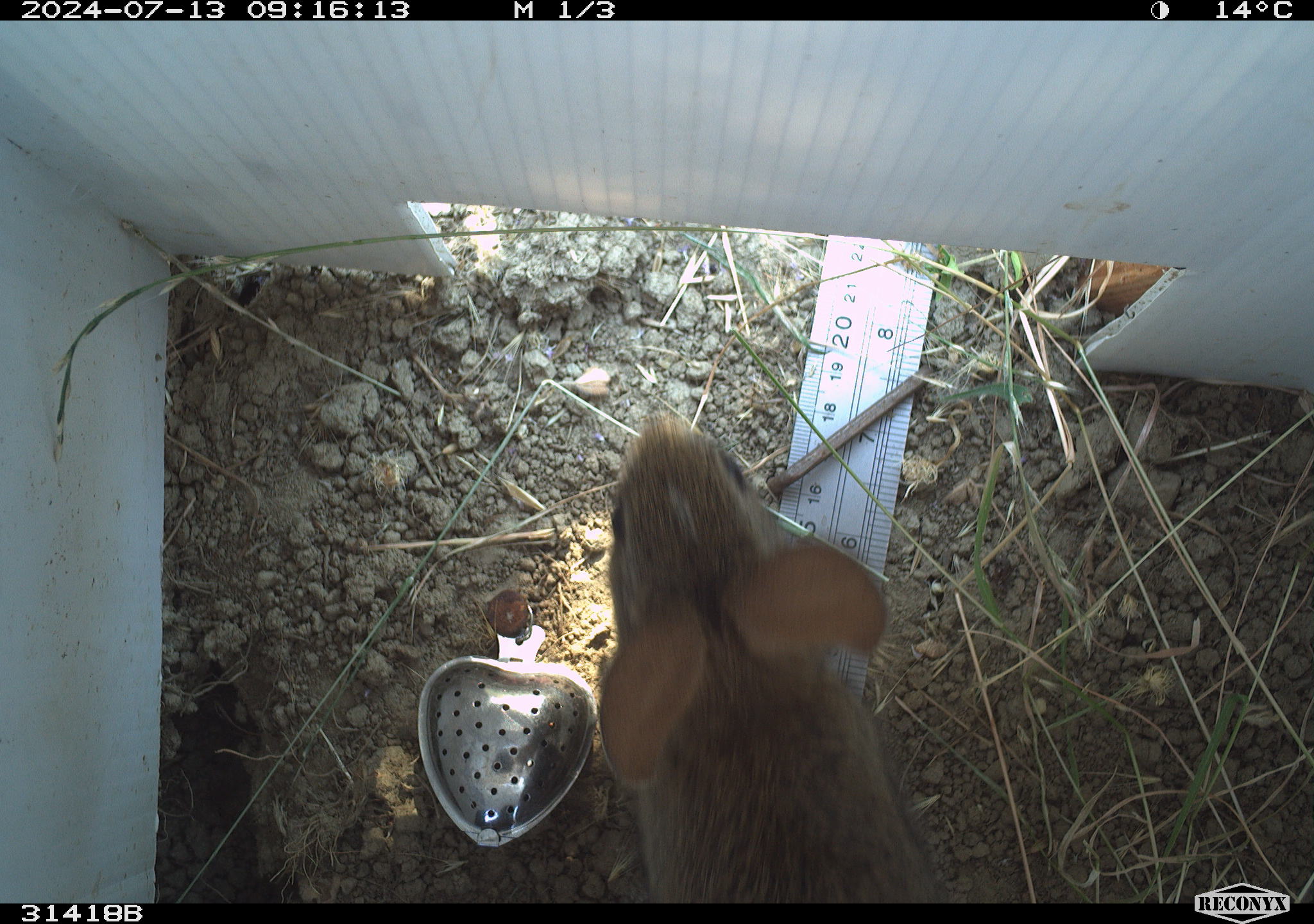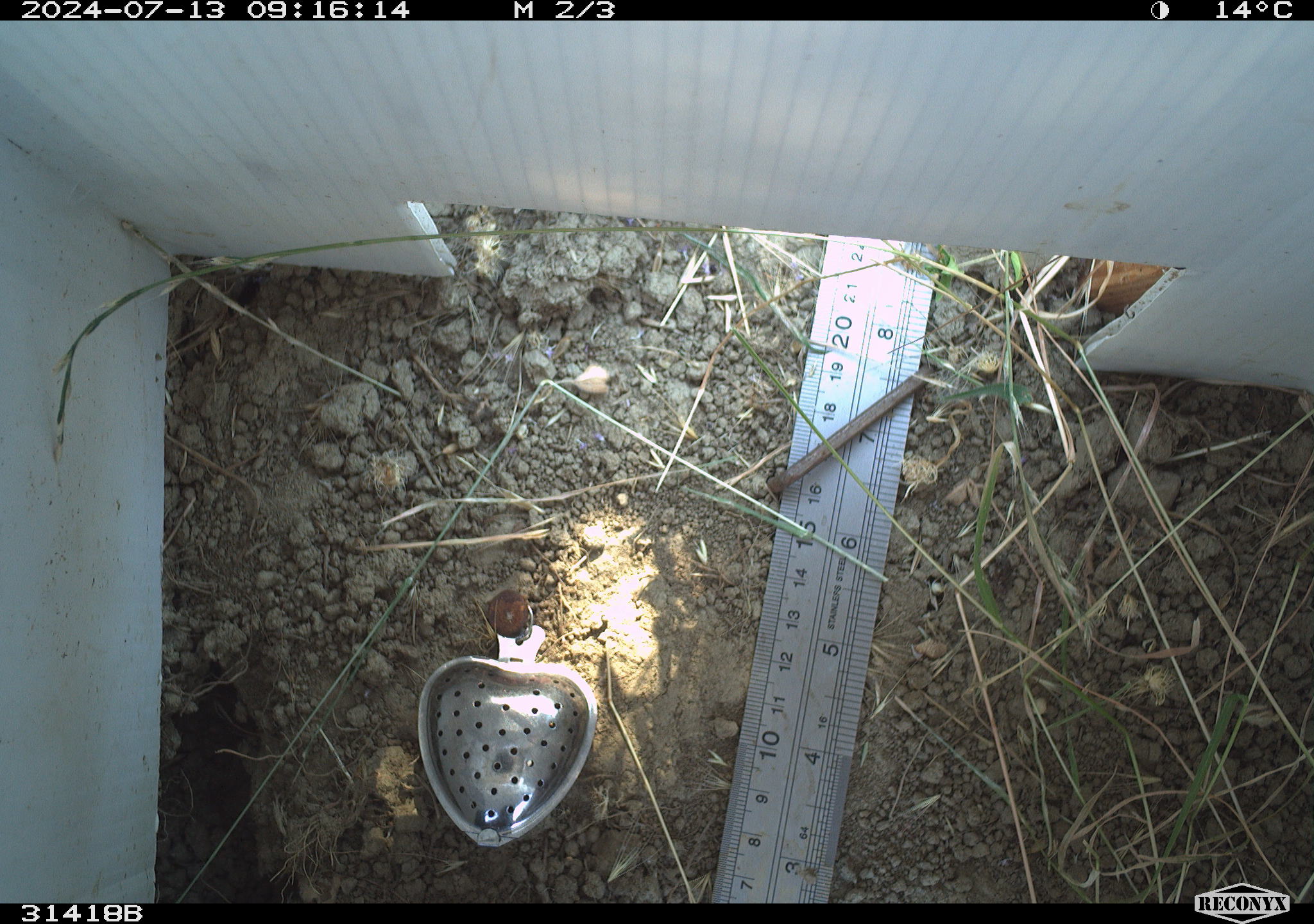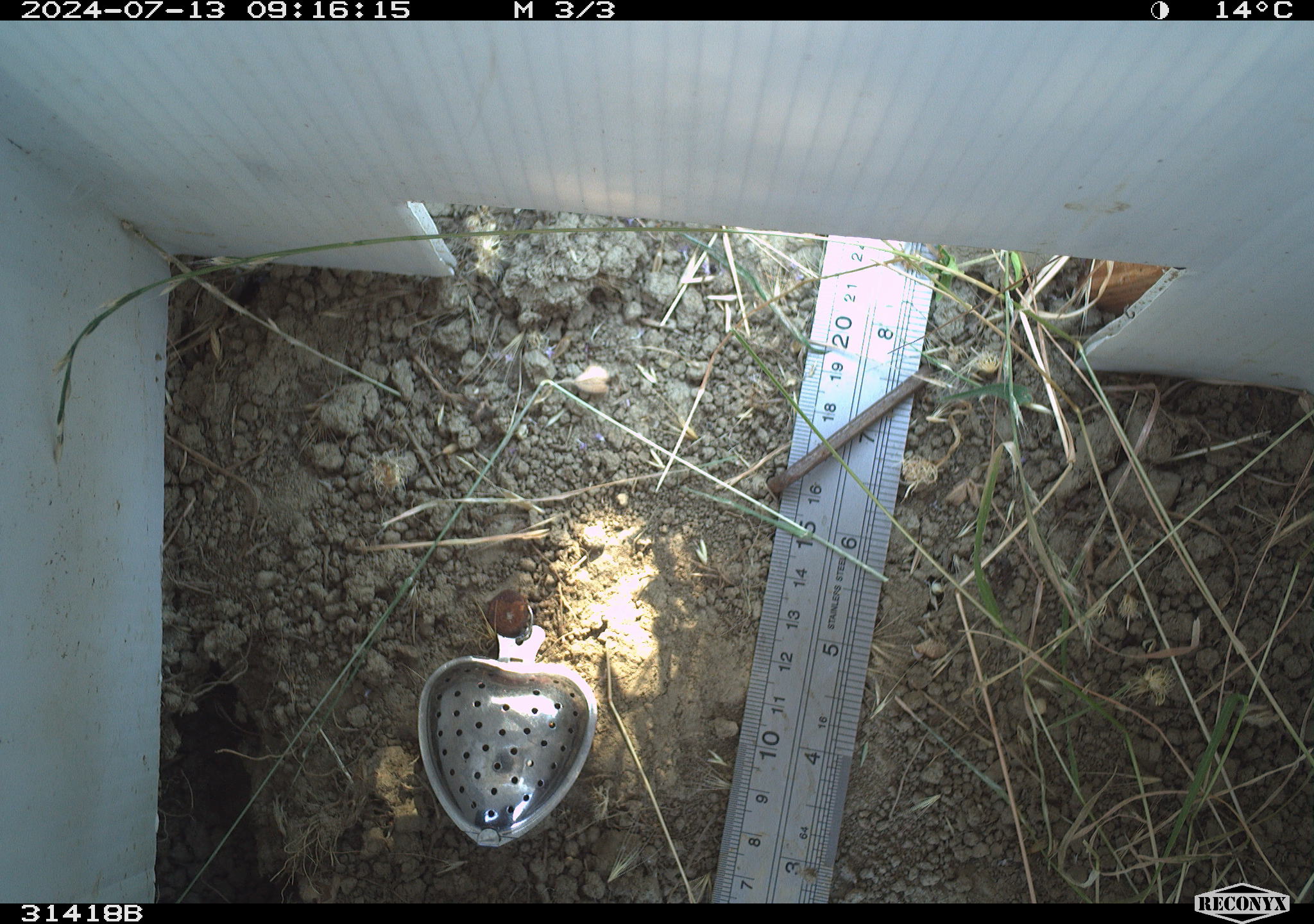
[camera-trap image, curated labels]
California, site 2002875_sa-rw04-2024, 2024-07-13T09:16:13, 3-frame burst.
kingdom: Animalia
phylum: Chordata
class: Mammalia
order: Lagomorpha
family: Leporidae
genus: Sylvilagus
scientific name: Sylvilagus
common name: cottontail rabbits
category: sylvilagus species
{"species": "sylvilagus species (cottontail rabbits) (Sylvilagus)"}